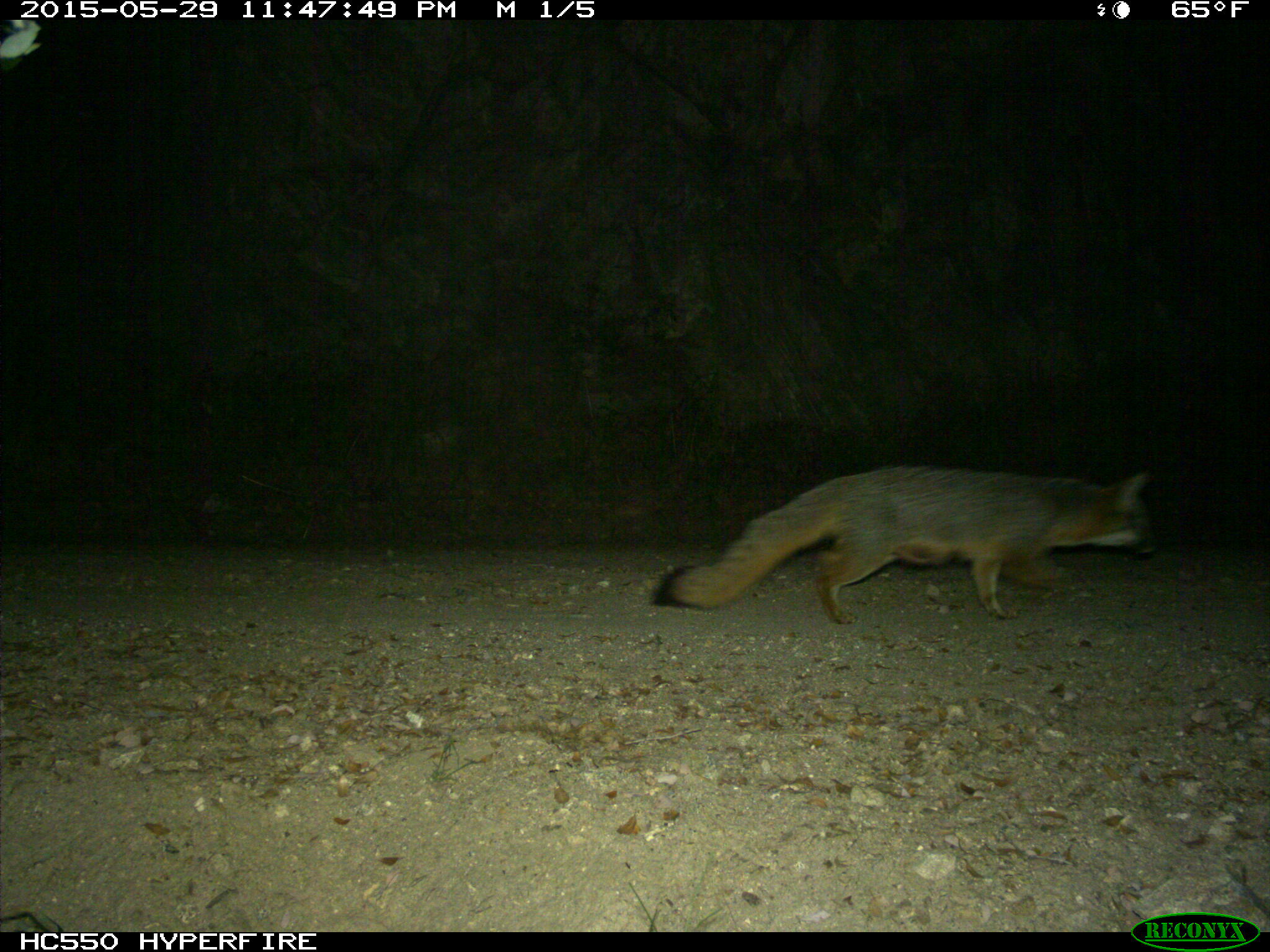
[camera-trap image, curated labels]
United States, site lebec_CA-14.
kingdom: Animalia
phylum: Chordata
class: Mammalia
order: Carnivora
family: Canidae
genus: Urocyon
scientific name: Urocyon cinereoargenteus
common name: gray fox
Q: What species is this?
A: Urocyon cinereoargenteus (gray fox).